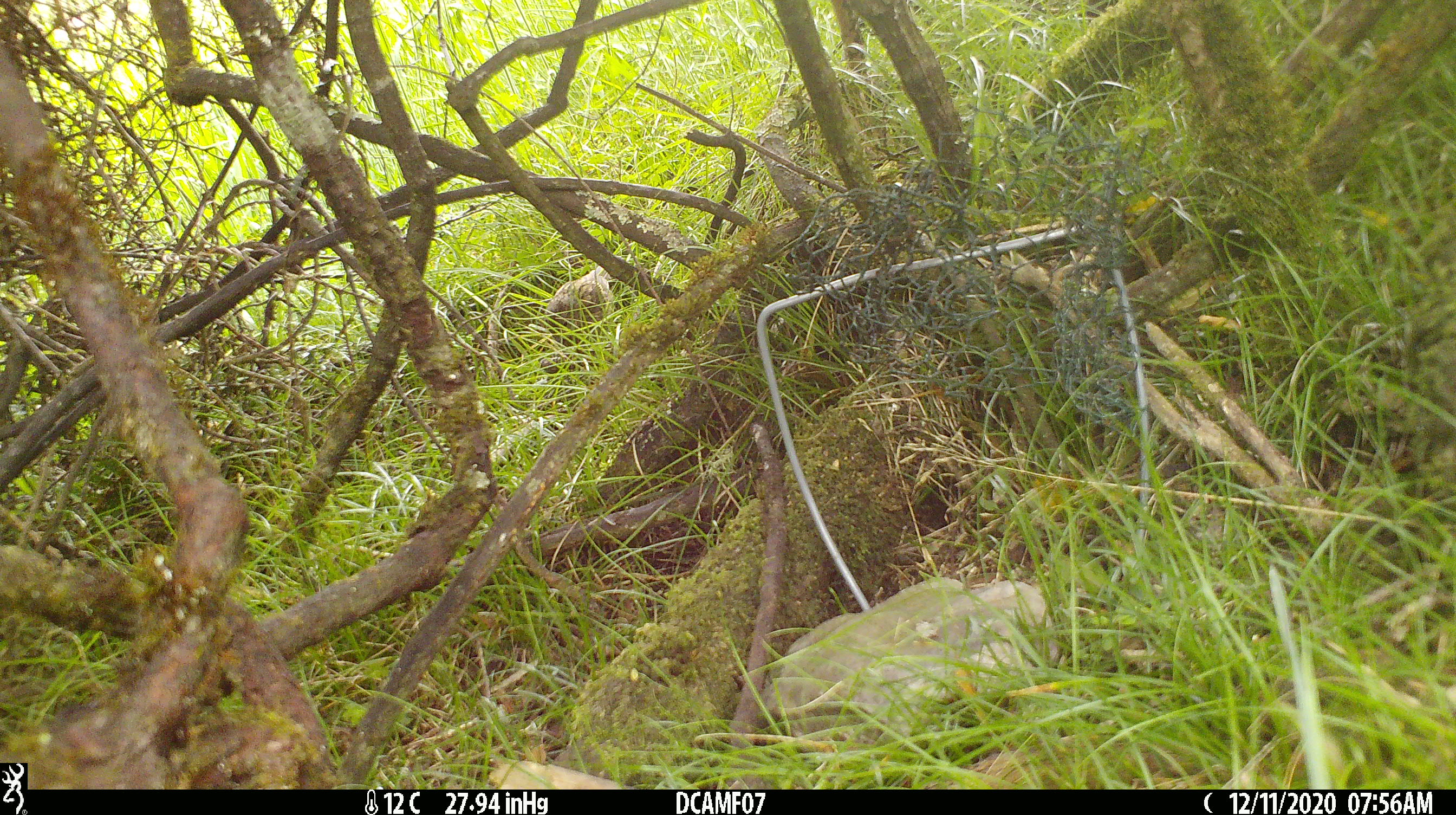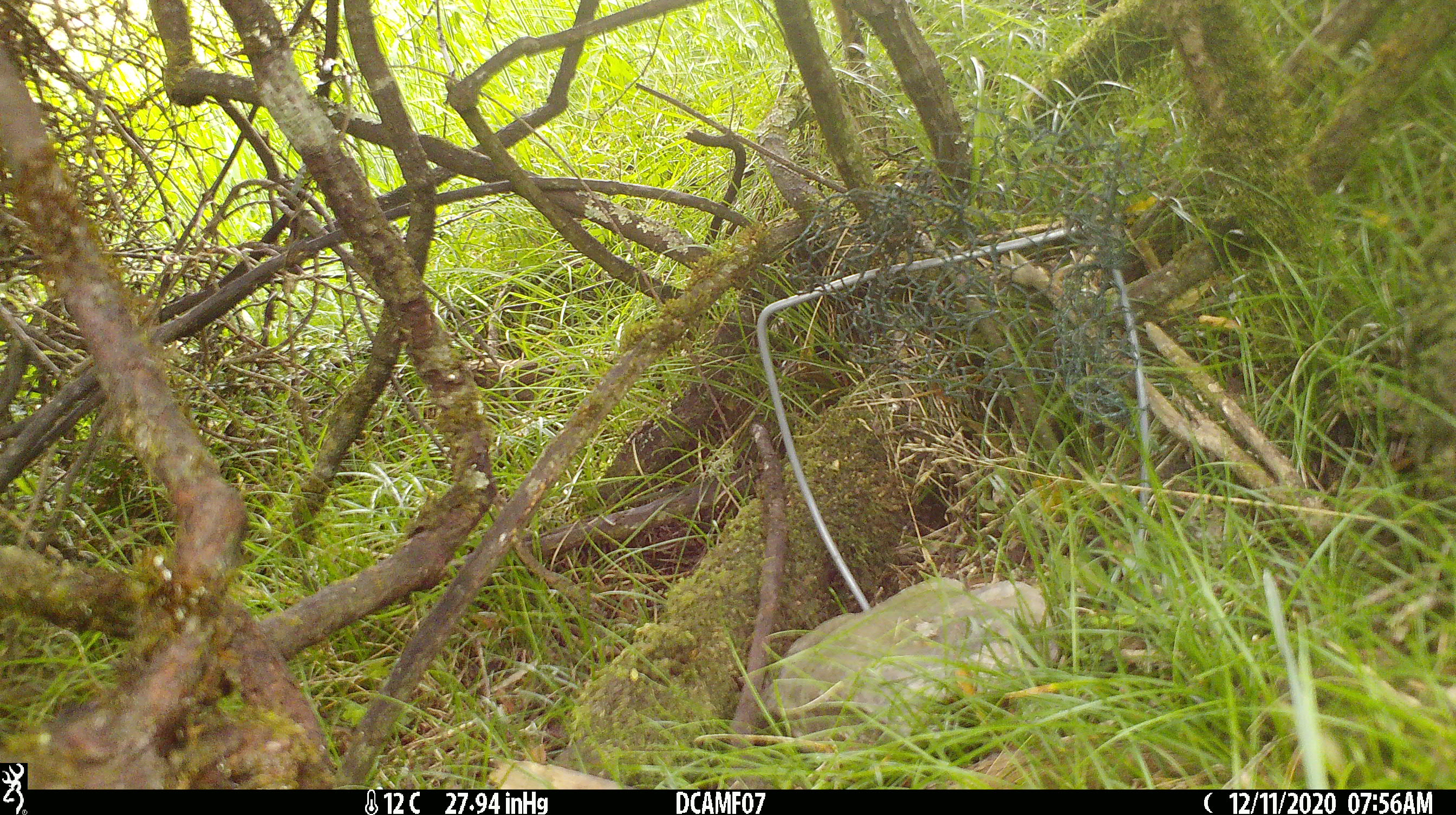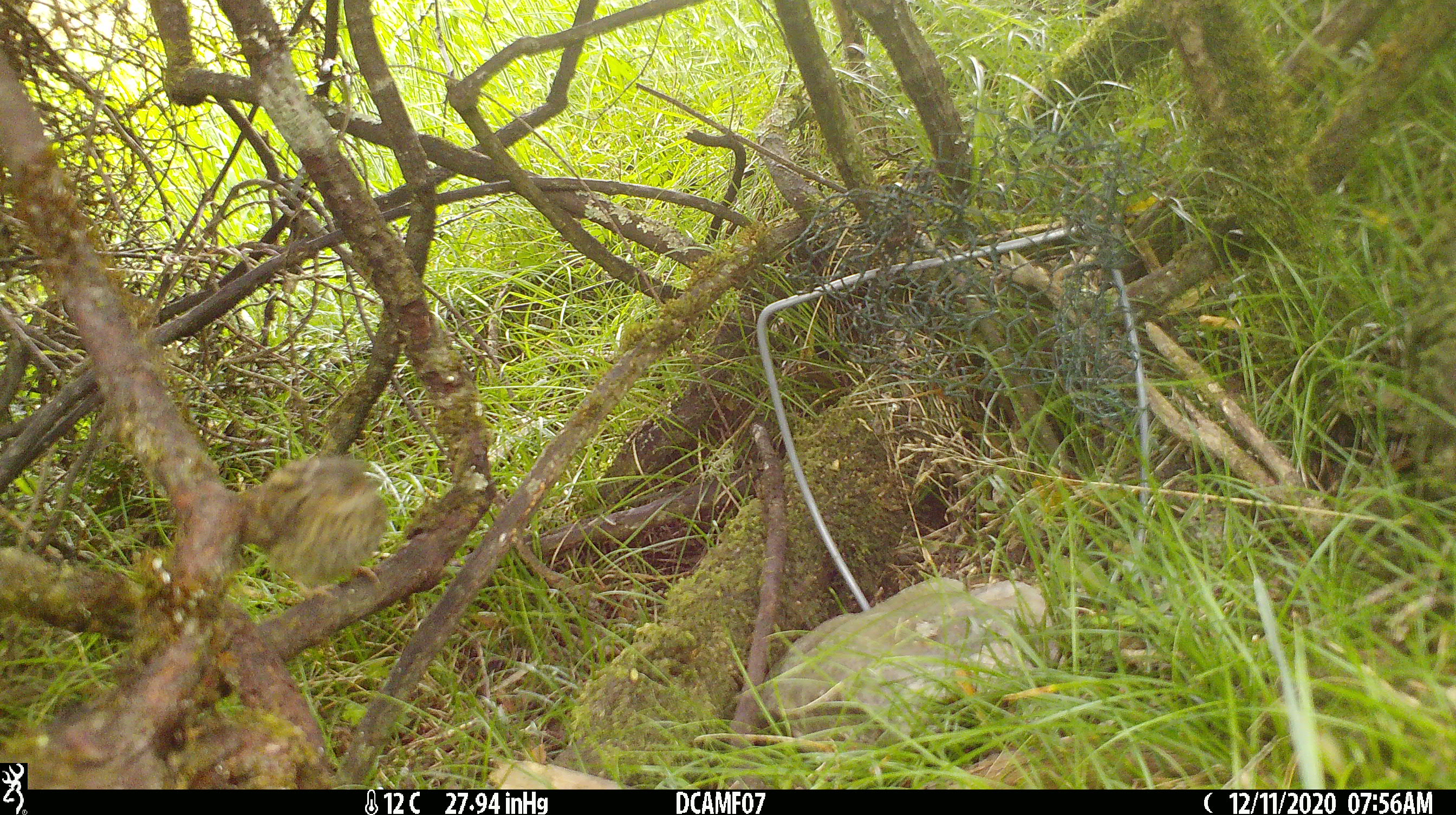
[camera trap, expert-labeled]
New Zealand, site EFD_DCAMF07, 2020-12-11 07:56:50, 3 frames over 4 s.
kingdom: Animalia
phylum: Chordata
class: Aves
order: Passeriformes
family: Prunellidae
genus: Prunella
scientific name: Prunella modularis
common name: dunnock